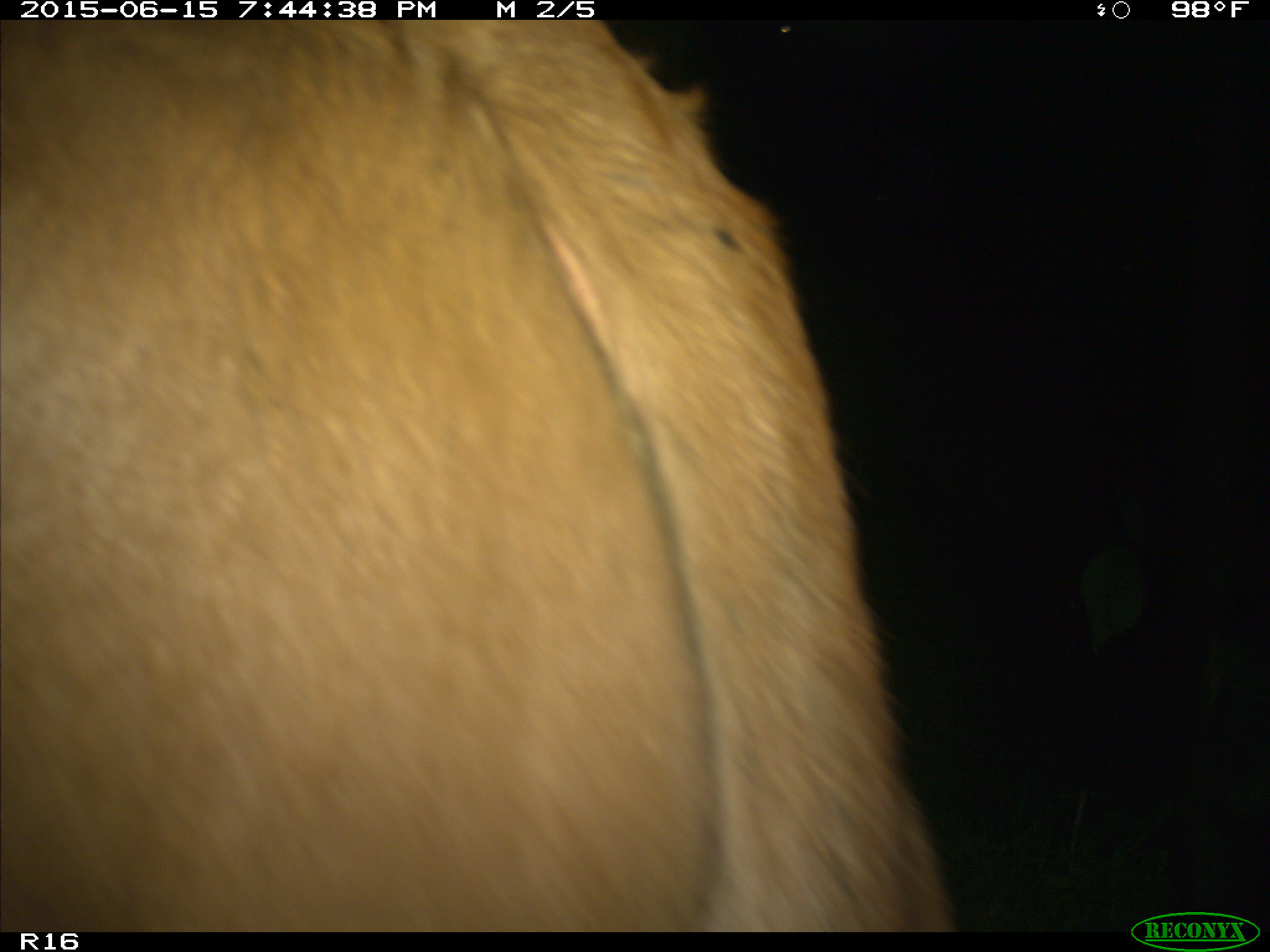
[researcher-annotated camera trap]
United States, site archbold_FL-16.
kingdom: Animalia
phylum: Chordata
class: Mammalia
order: Artiodactyla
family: Bovidae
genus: Bos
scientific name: Bos taurus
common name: domestic cow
Bos taurus (domestic cow).